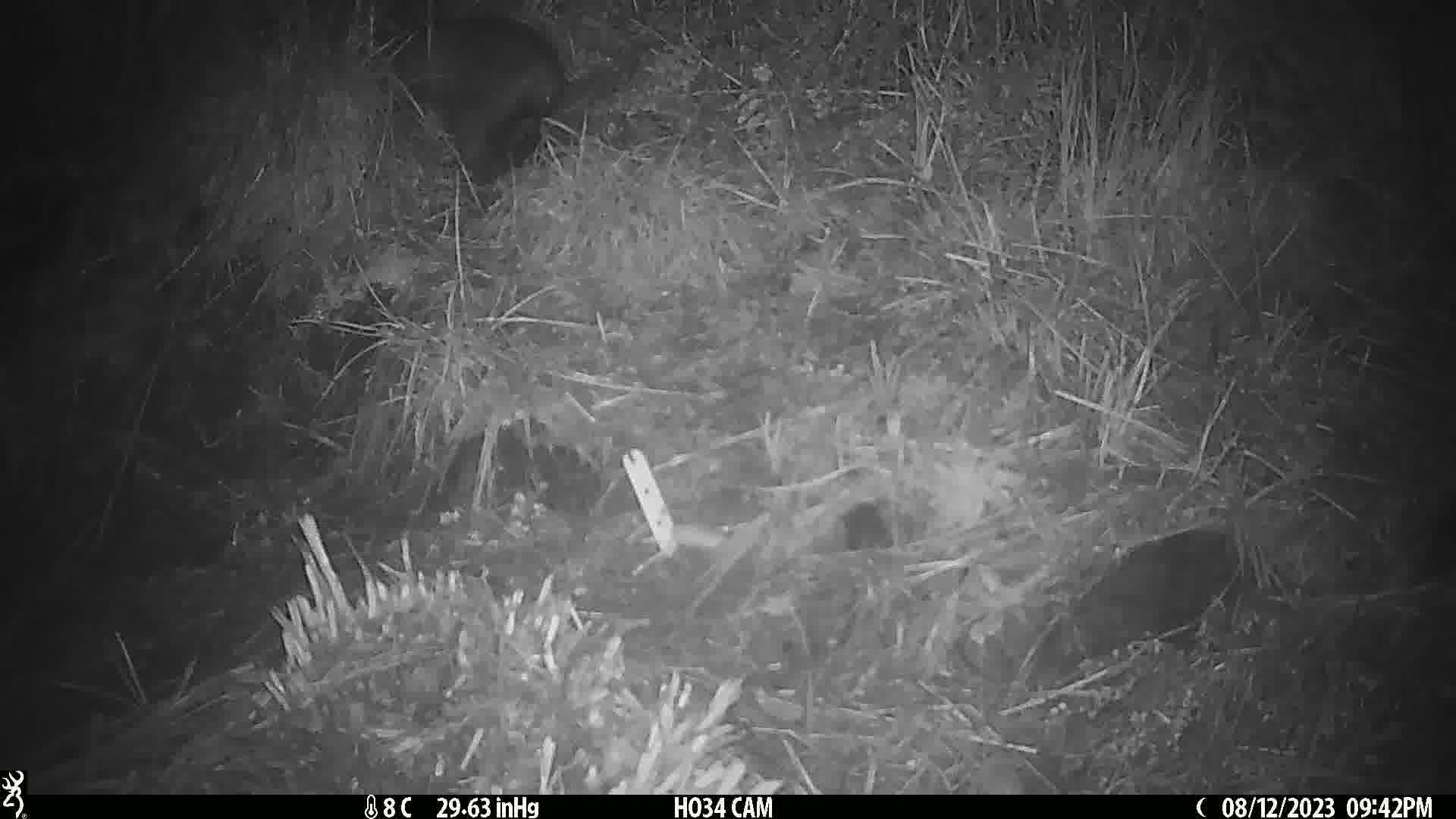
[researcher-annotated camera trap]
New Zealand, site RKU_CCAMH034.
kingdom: Animalia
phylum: Chordata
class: Mammalia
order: Diprotodontia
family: Phalangeridae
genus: Trichosurus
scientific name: Trichosurus vulpecula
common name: common brushtail possum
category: possum